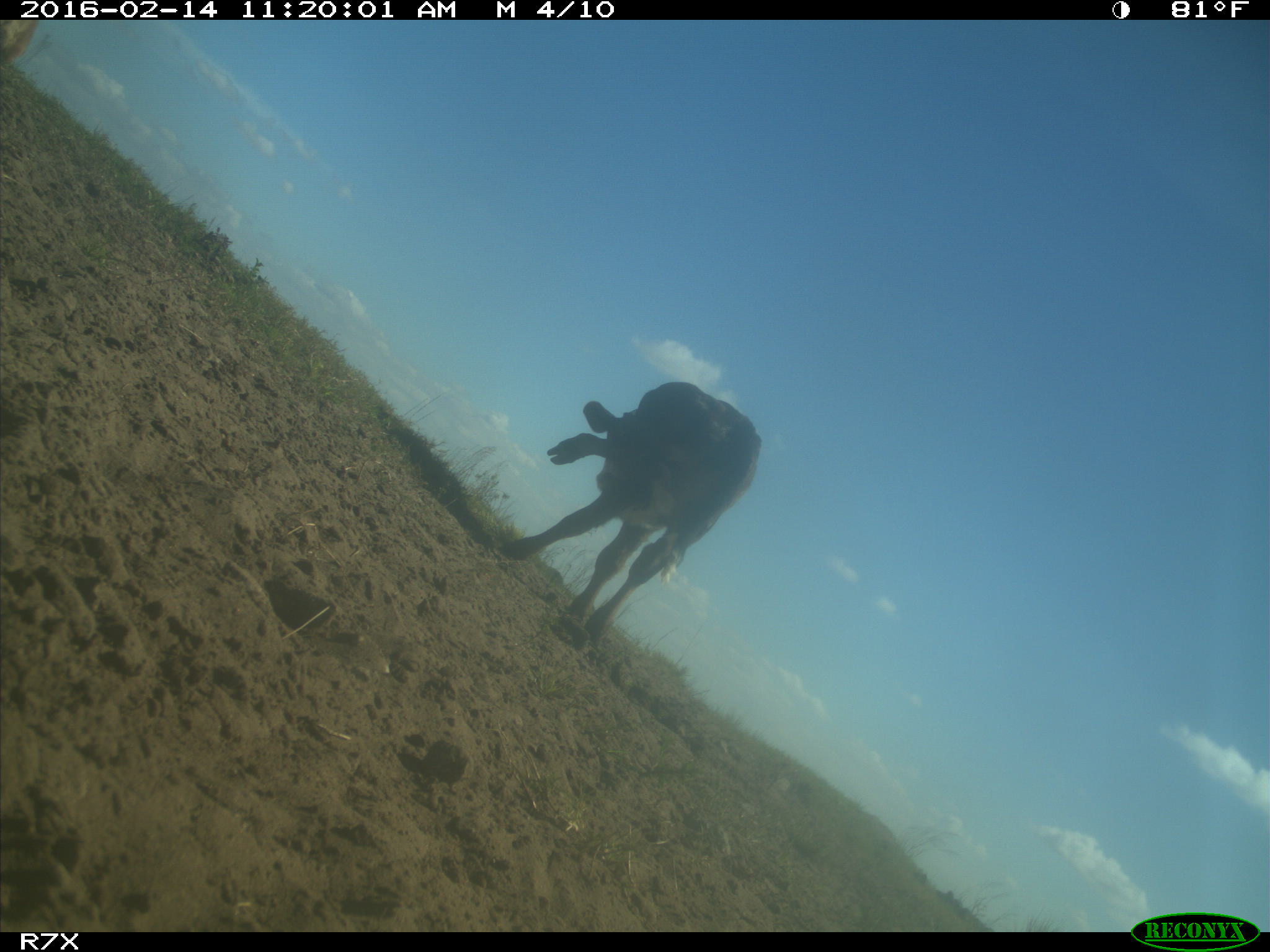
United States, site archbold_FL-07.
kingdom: Animalia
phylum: Chordata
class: Mammalia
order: Artiodactyla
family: Bovidae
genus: Bos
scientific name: Bos taurus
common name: domestic cow